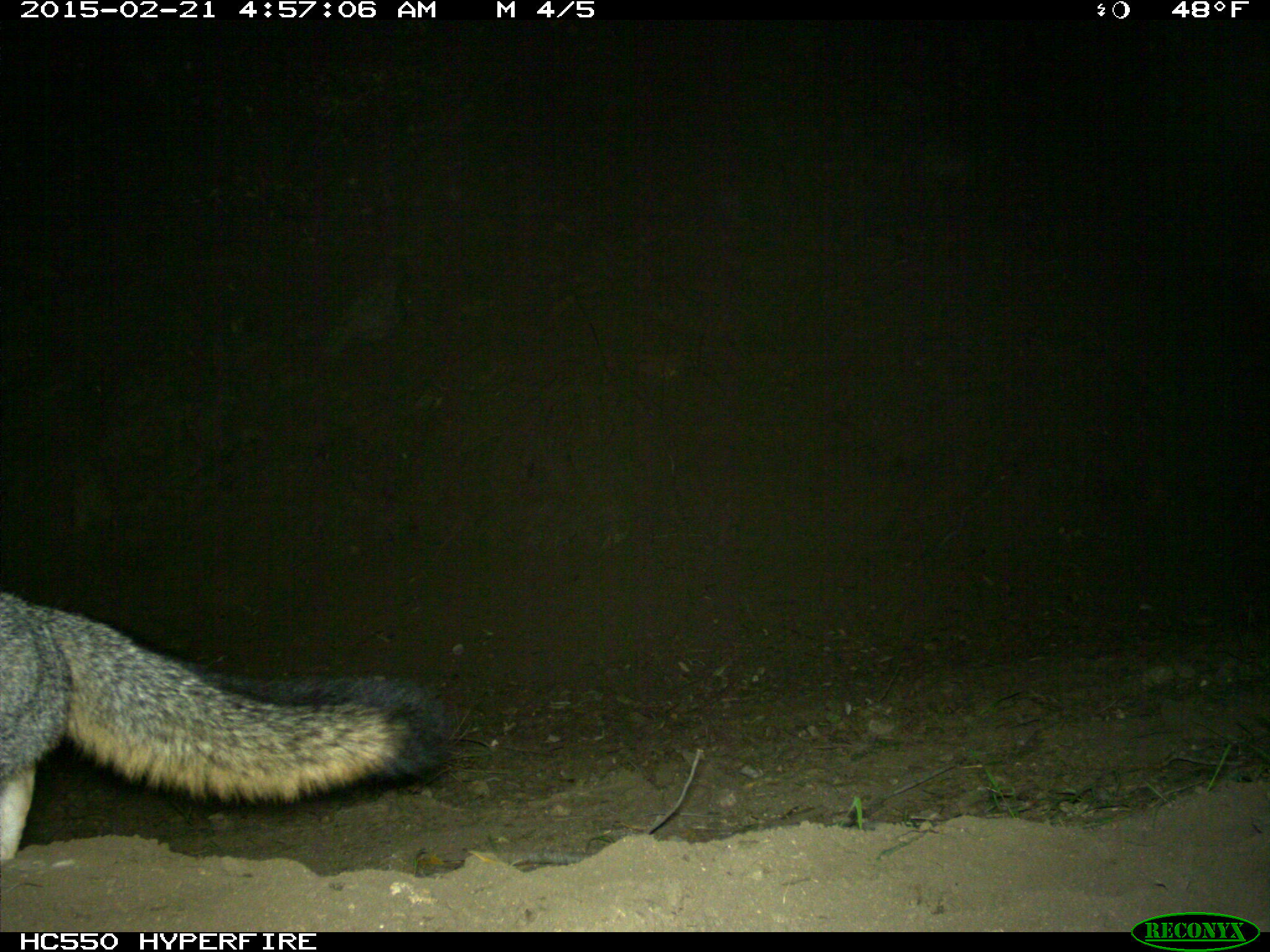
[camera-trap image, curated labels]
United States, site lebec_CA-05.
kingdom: Animalia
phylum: Chordata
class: Mammalia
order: Carnivora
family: Canidae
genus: Urocyon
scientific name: Urocyon cinereoargenteus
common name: gray fox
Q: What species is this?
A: Urocyon cinereoargenteus (gray fox).